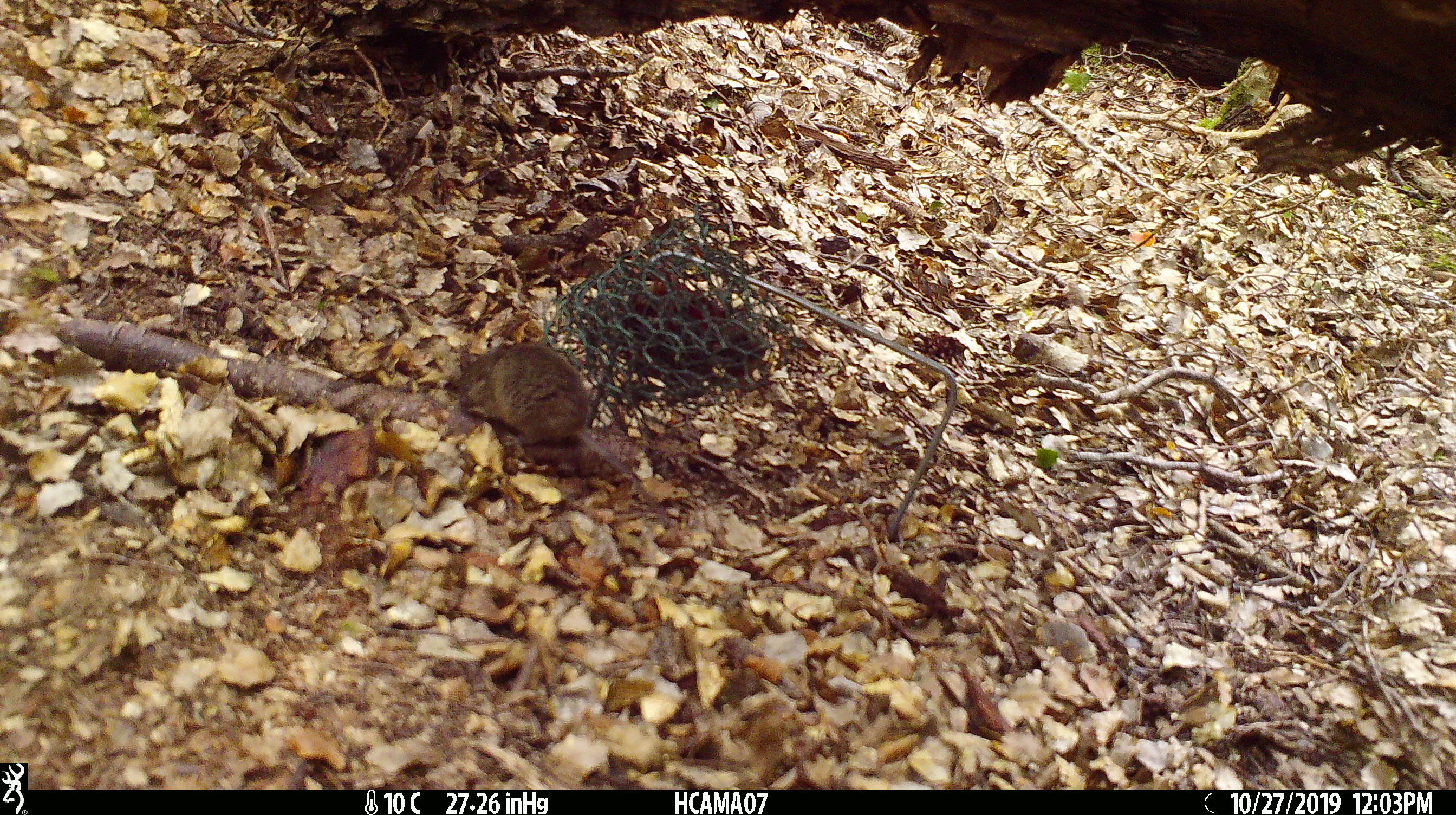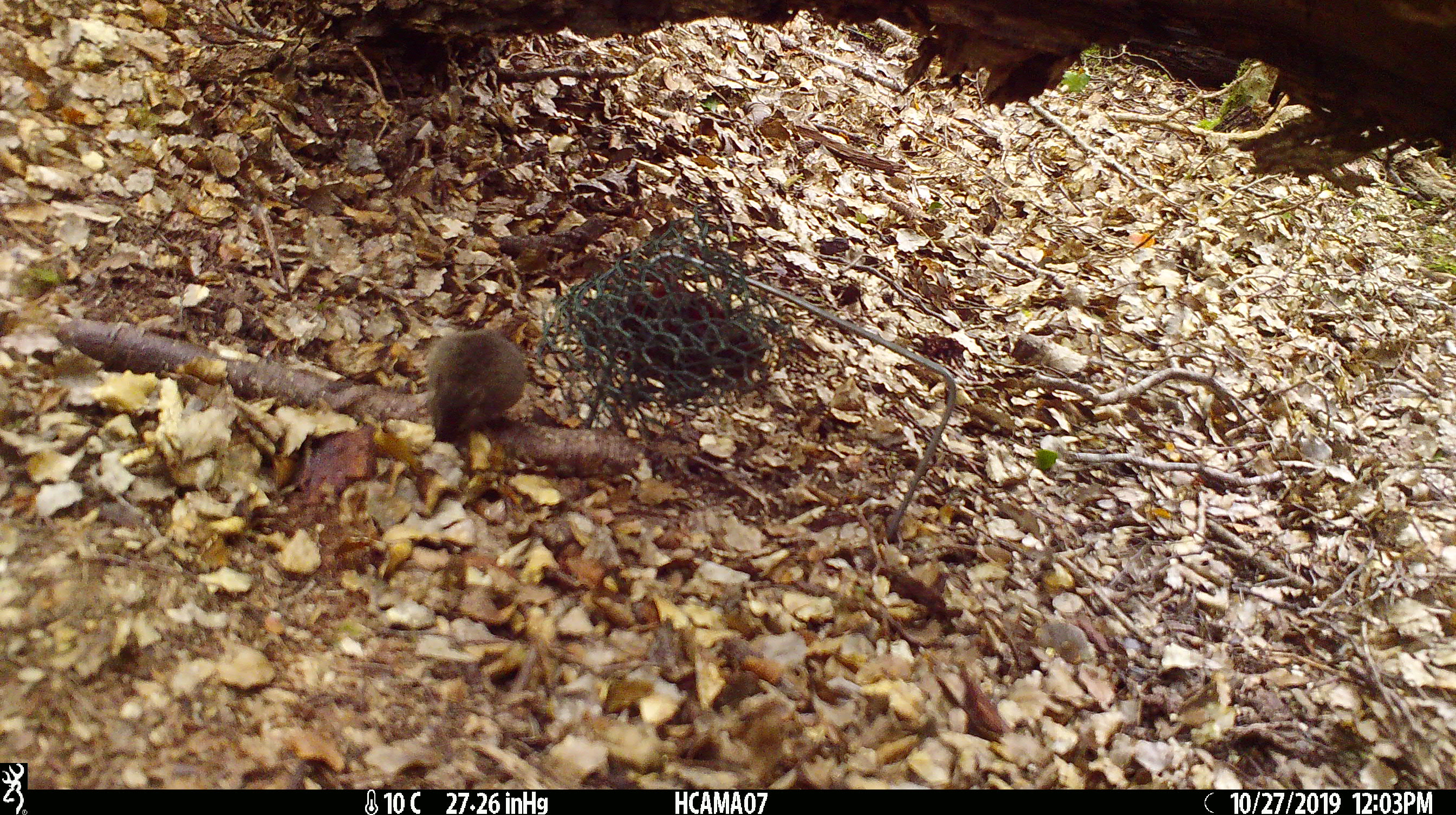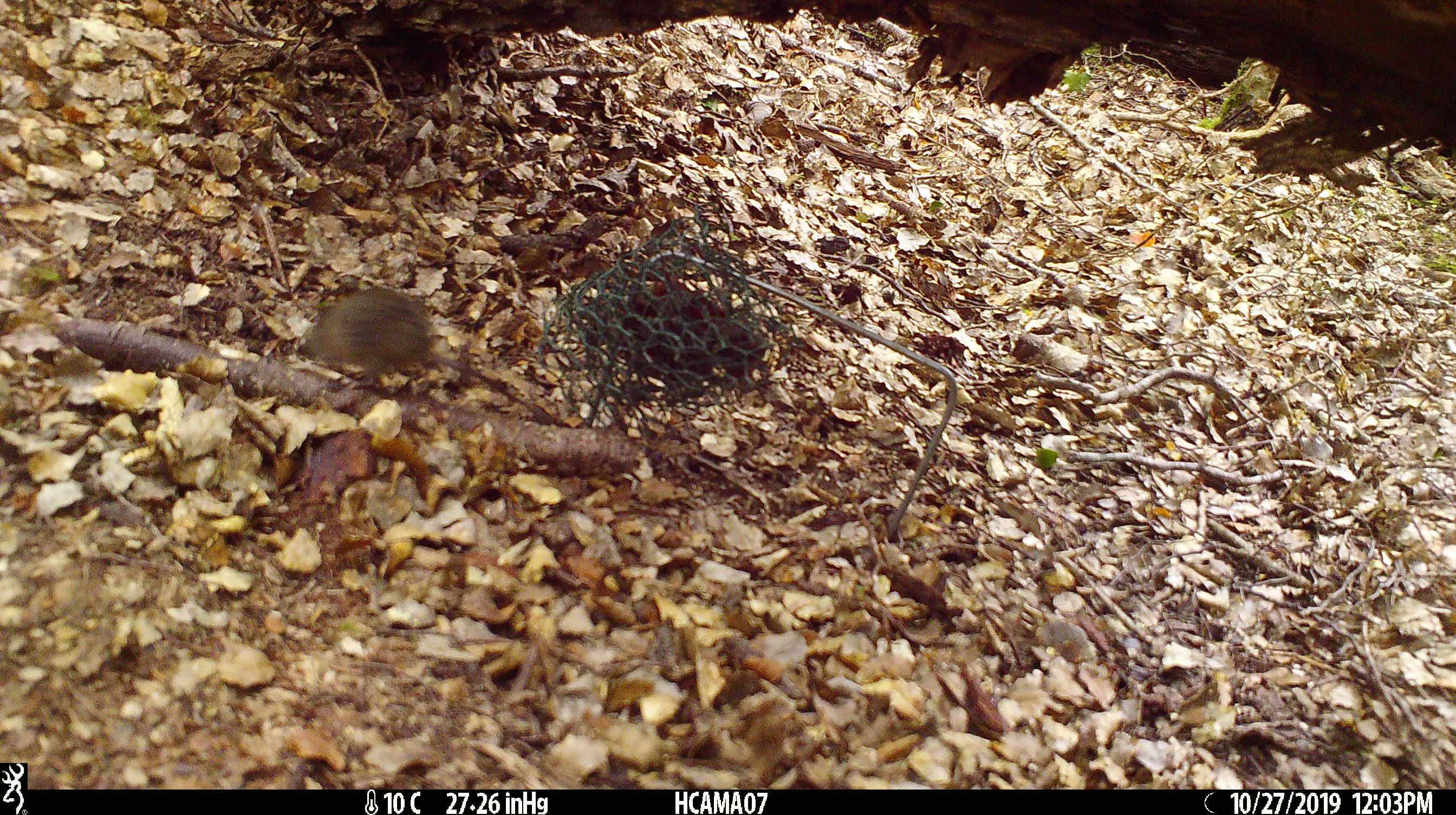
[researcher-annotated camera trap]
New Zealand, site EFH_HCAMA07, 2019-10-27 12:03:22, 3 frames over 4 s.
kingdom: Animalia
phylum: Chordata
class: Mammalia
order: Rodentia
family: Muridae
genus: Mus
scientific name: Mus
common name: mouse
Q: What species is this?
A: Mouse (Mus).